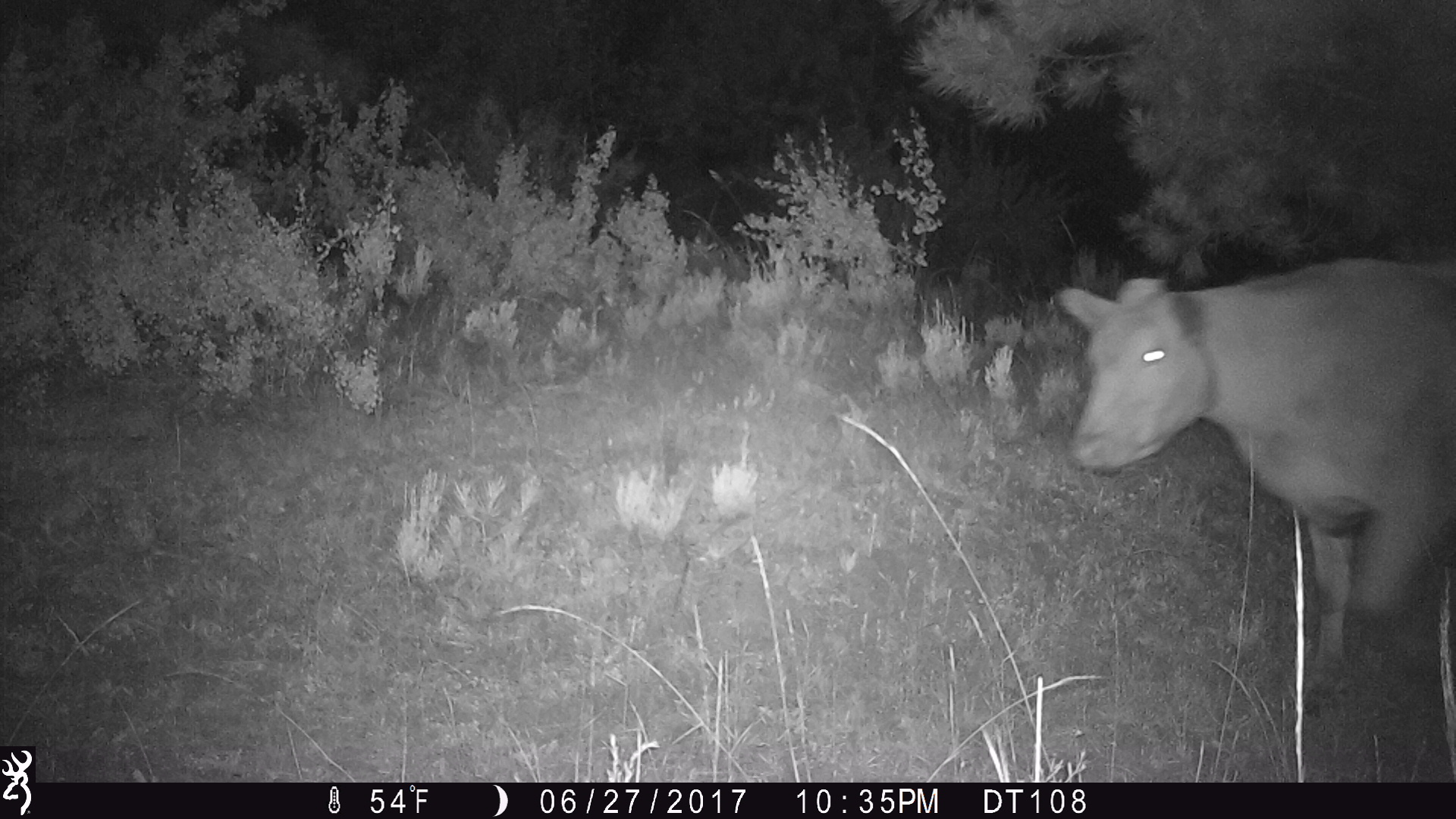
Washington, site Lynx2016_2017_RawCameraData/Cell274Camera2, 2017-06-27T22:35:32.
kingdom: Animalia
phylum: Chordata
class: Mammalia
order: Artiodactyla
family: Bovidae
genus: Bos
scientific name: Bos taurus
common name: domestic cattle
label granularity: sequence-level